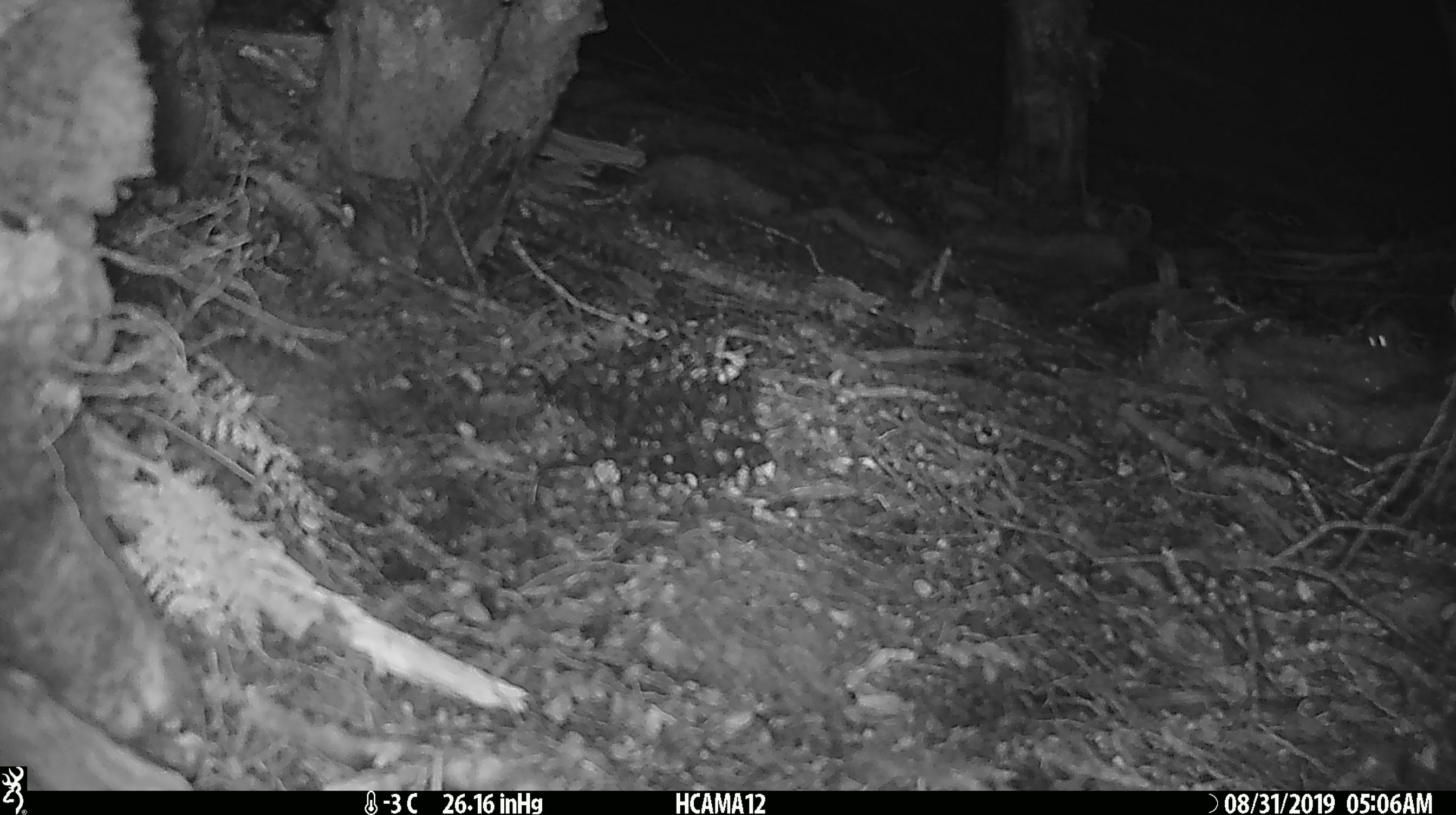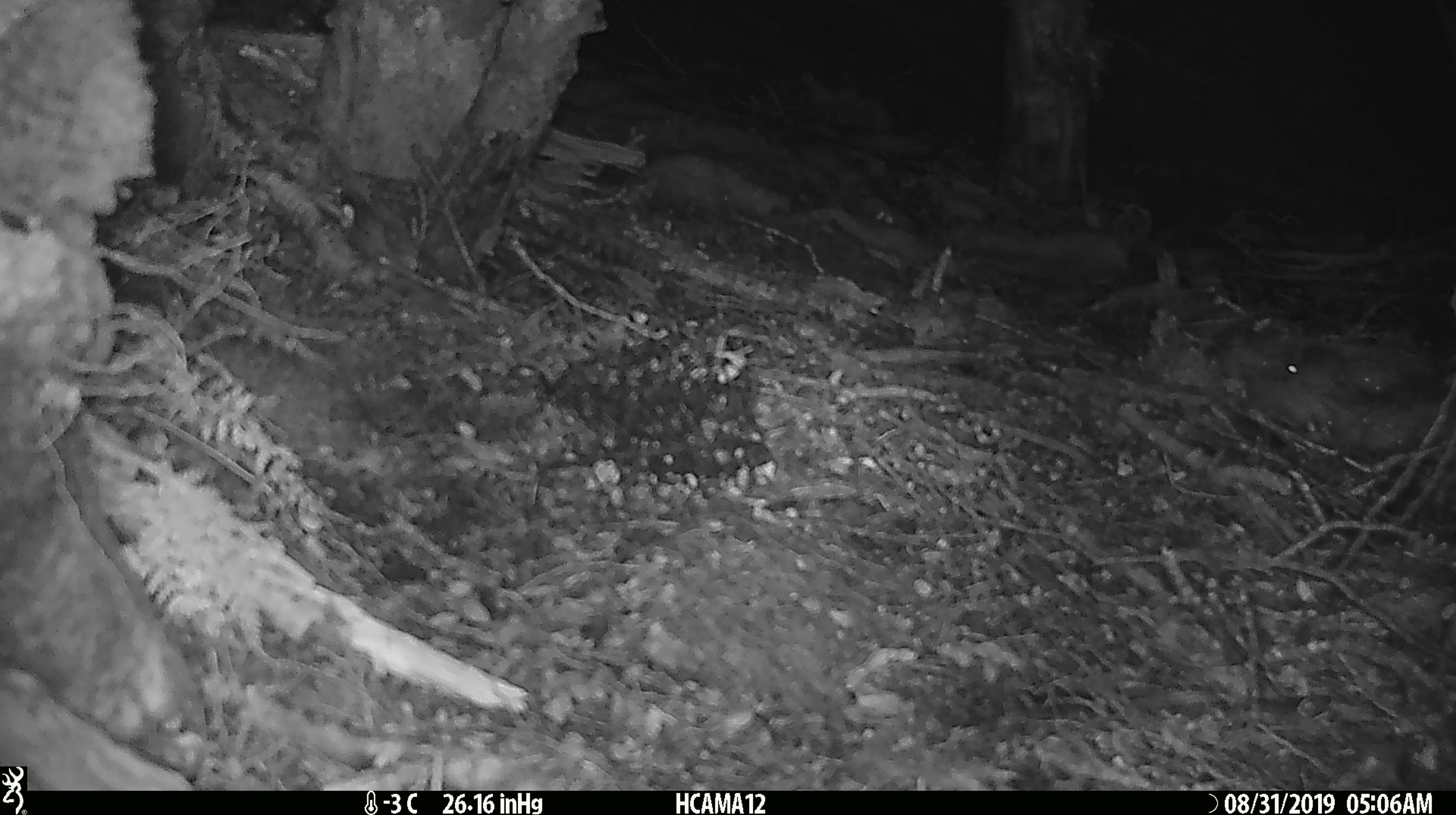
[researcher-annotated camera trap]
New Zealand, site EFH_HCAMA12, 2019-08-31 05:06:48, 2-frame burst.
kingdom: Animalia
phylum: Chordata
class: Mammalia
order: Rodentia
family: Muridae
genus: Mus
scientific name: Mus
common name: mouse